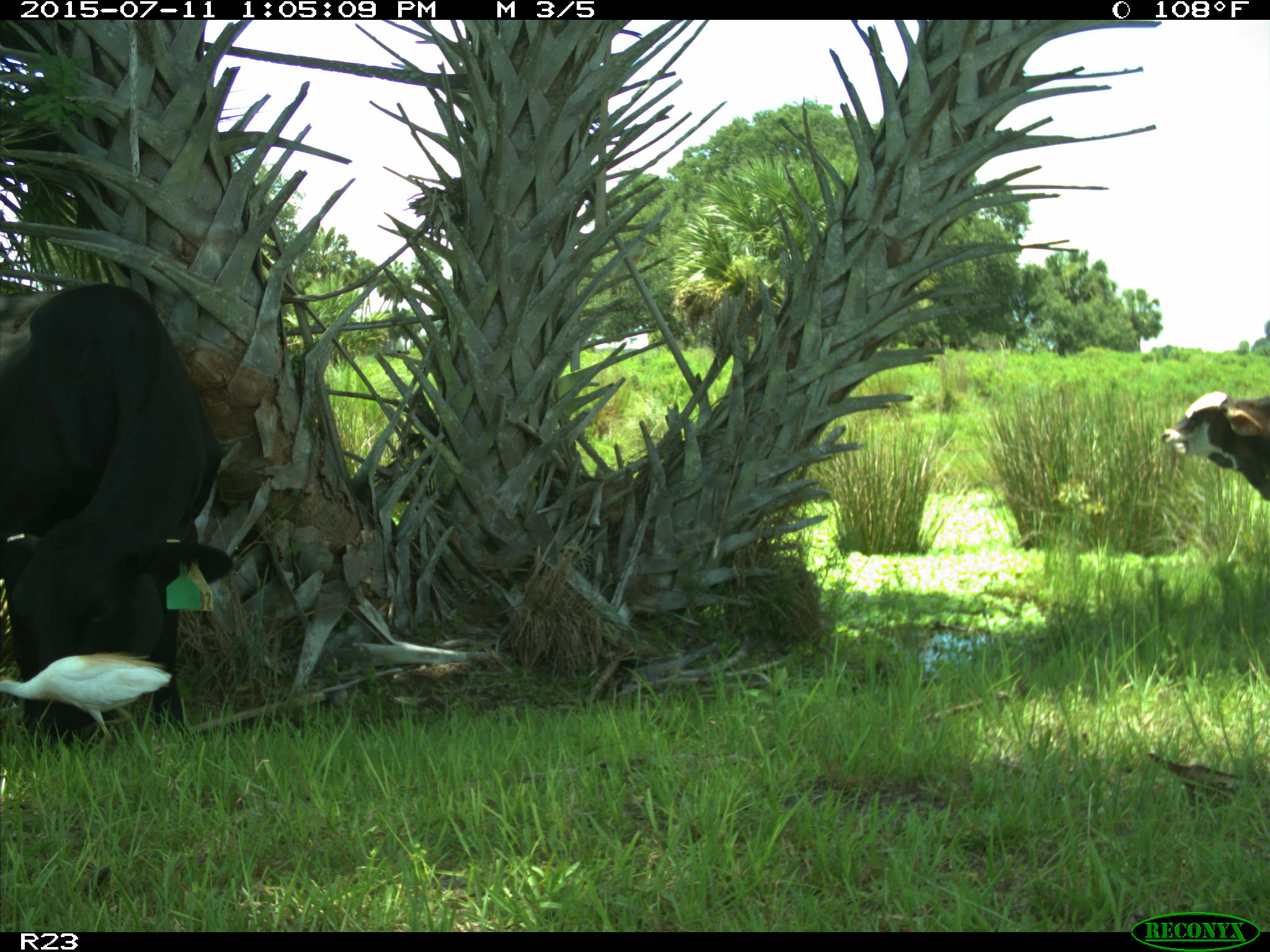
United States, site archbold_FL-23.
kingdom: Animalia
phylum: Chordata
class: Mammalia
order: Artiodactyla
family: Bovidae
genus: Bos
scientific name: Bos taurus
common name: domestic cow